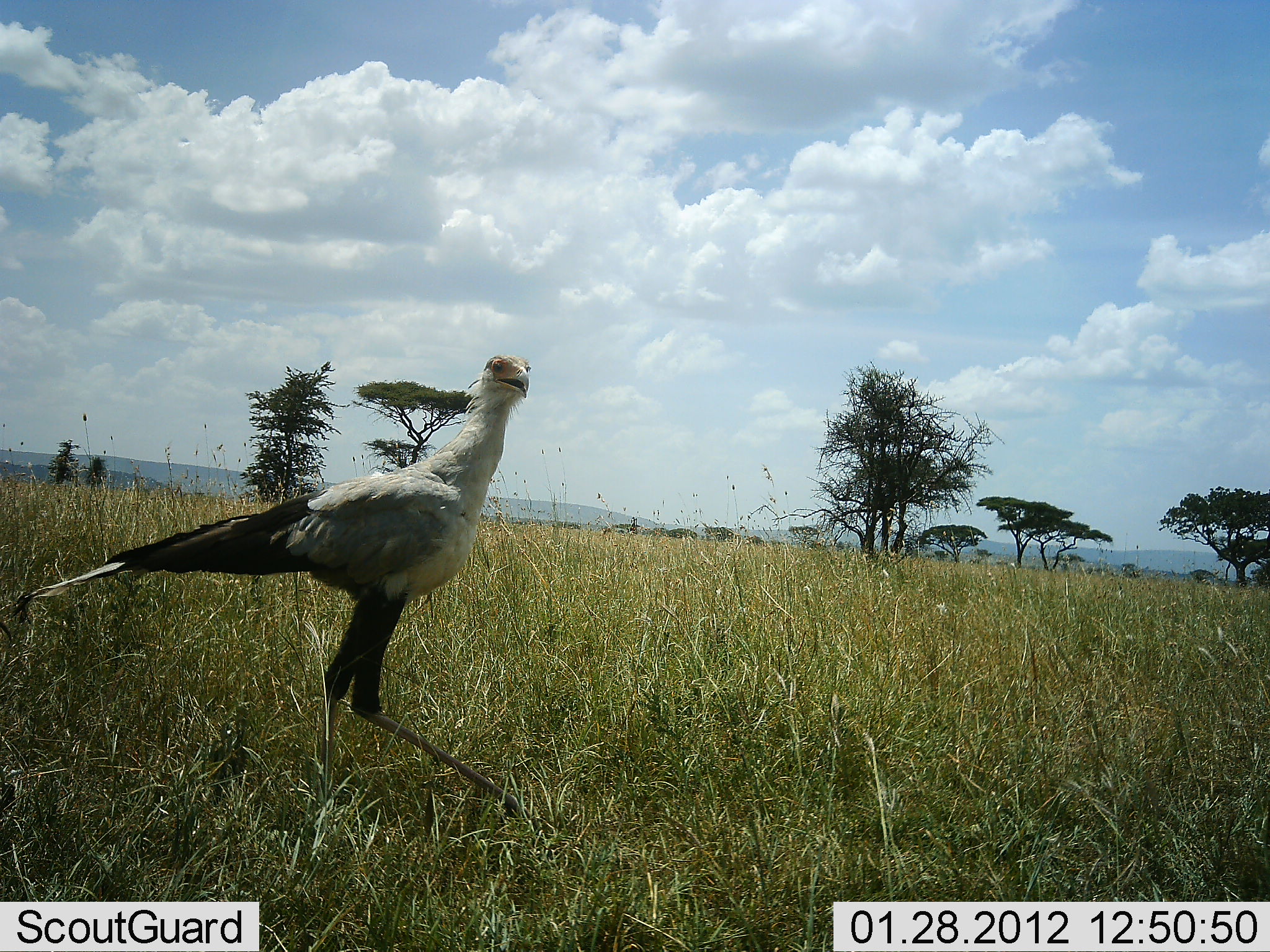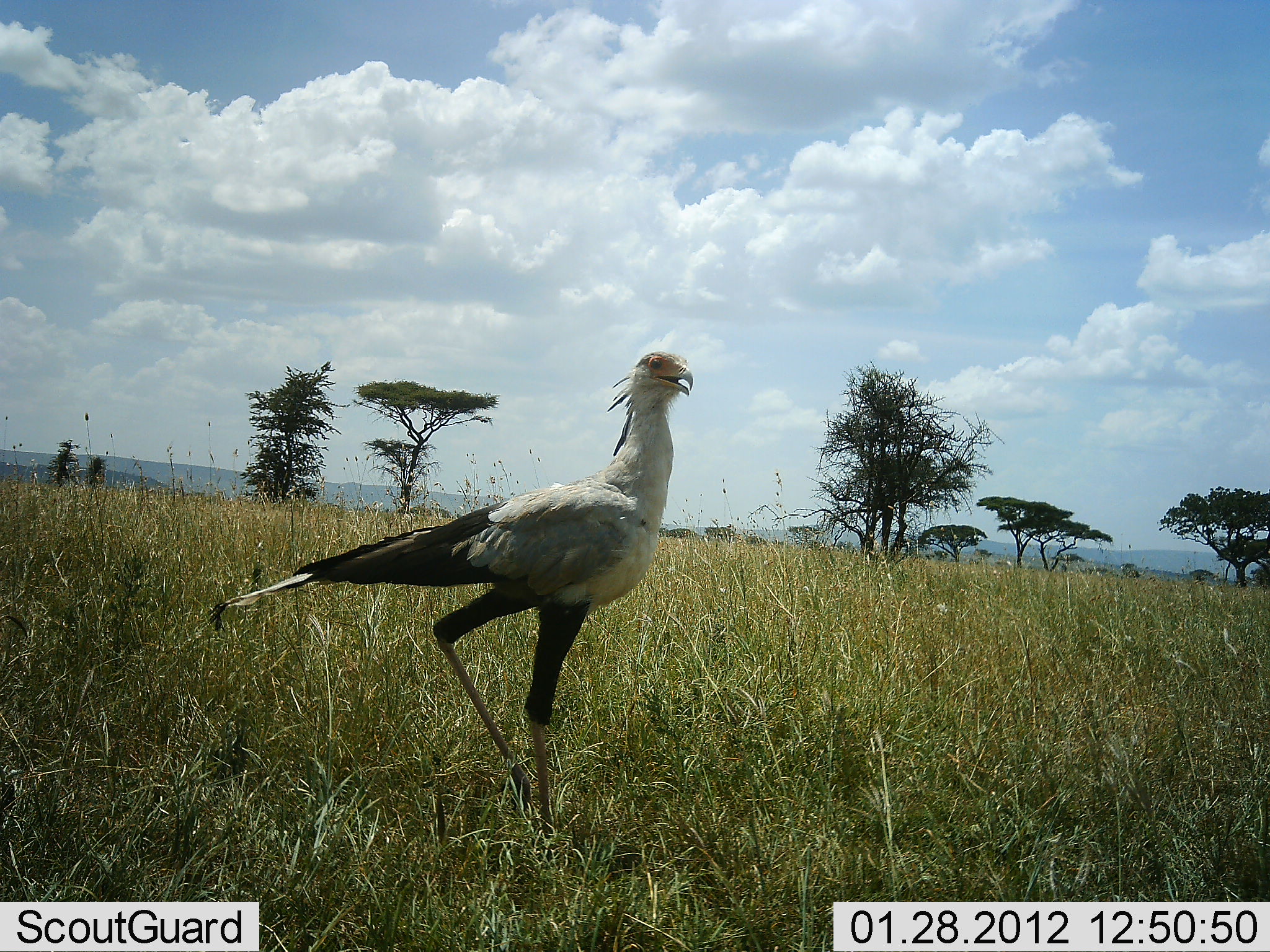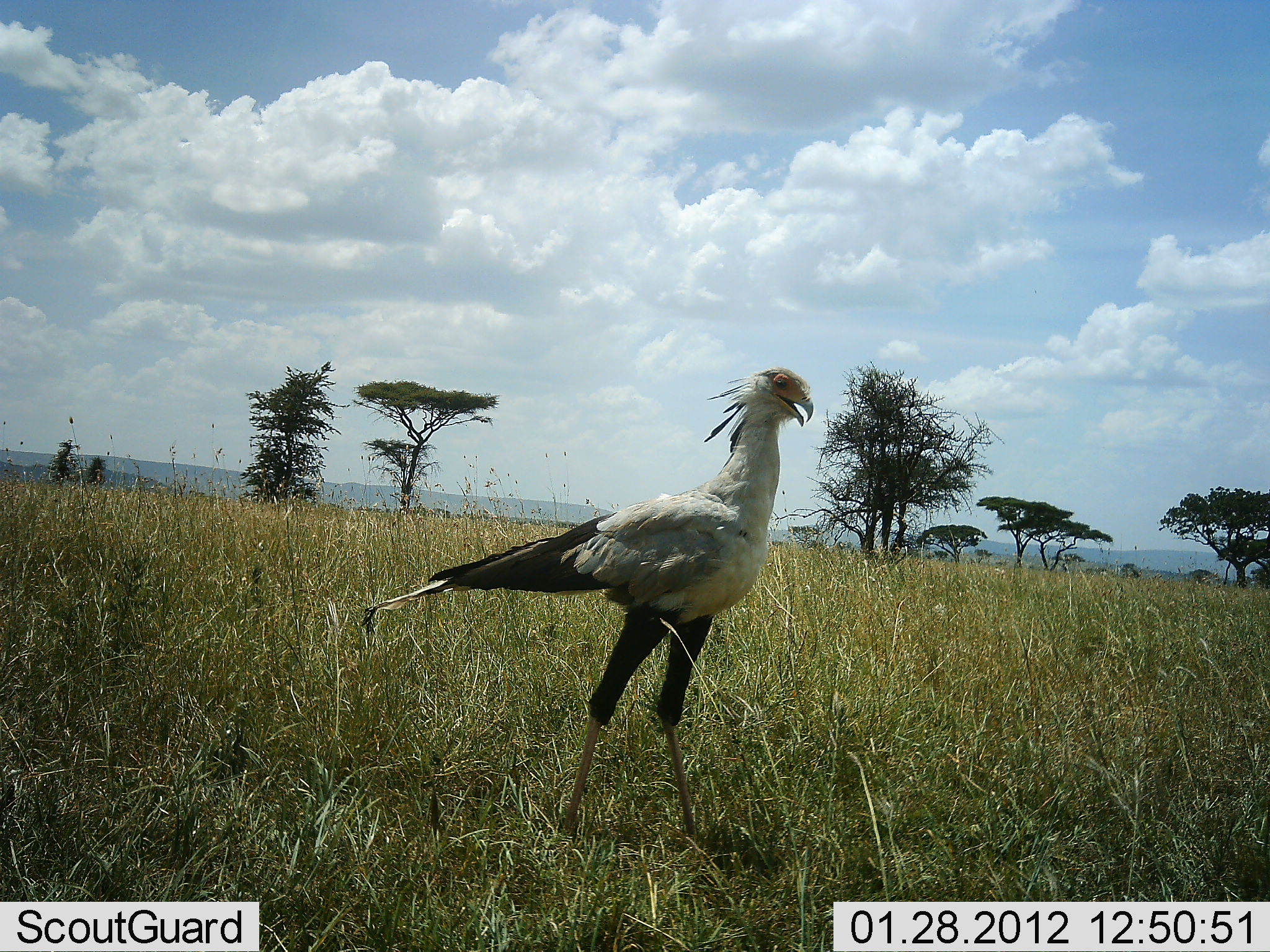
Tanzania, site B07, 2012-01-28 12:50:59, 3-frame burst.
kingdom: Animalia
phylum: Chordata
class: Aves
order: Accipitriformes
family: Sagittariidae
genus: Sagittarius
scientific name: Sagittarius serpentarius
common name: secretary bird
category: secretarybird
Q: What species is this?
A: Secretarybird (secretary bird) (Sagittarius serpentarius).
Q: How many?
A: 1.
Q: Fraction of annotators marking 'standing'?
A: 19%.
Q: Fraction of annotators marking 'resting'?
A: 0%.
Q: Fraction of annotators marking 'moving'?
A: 97%.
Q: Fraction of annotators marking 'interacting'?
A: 0%.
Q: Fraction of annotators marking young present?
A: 0%.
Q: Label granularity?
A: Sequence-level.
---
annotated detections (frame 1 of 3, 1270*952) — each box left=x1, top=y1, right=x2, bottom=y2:
animal: left=4, top=354, right=552, bottom=833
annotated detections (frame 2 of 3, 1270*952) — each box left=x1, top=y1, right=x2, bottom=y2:
animal: left=212, top=344, right=698, bottom=860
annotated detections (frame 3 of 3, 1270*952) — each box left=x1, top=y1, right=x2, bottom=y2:
animal: left=359, top=362, right=819, bottom=888